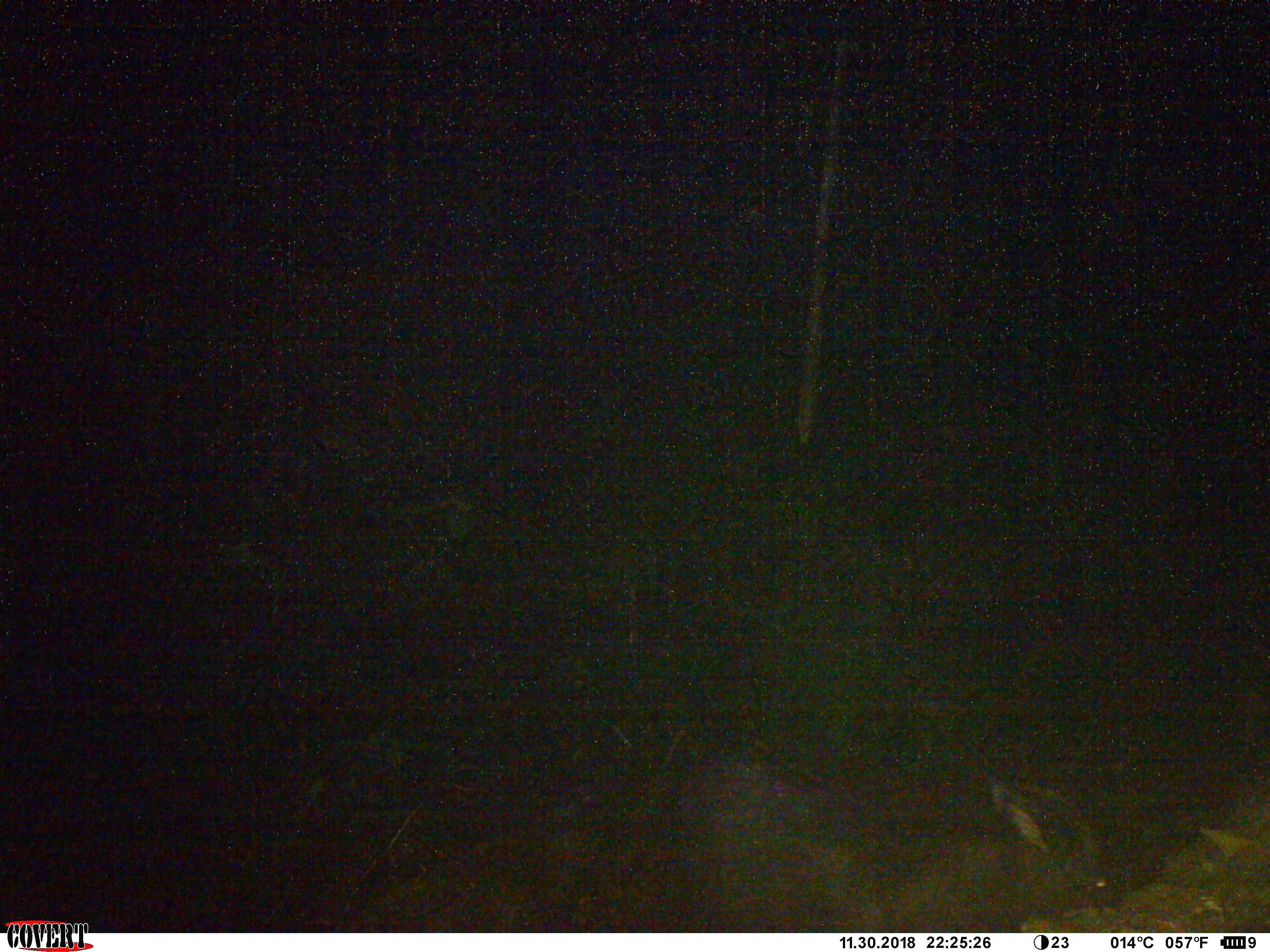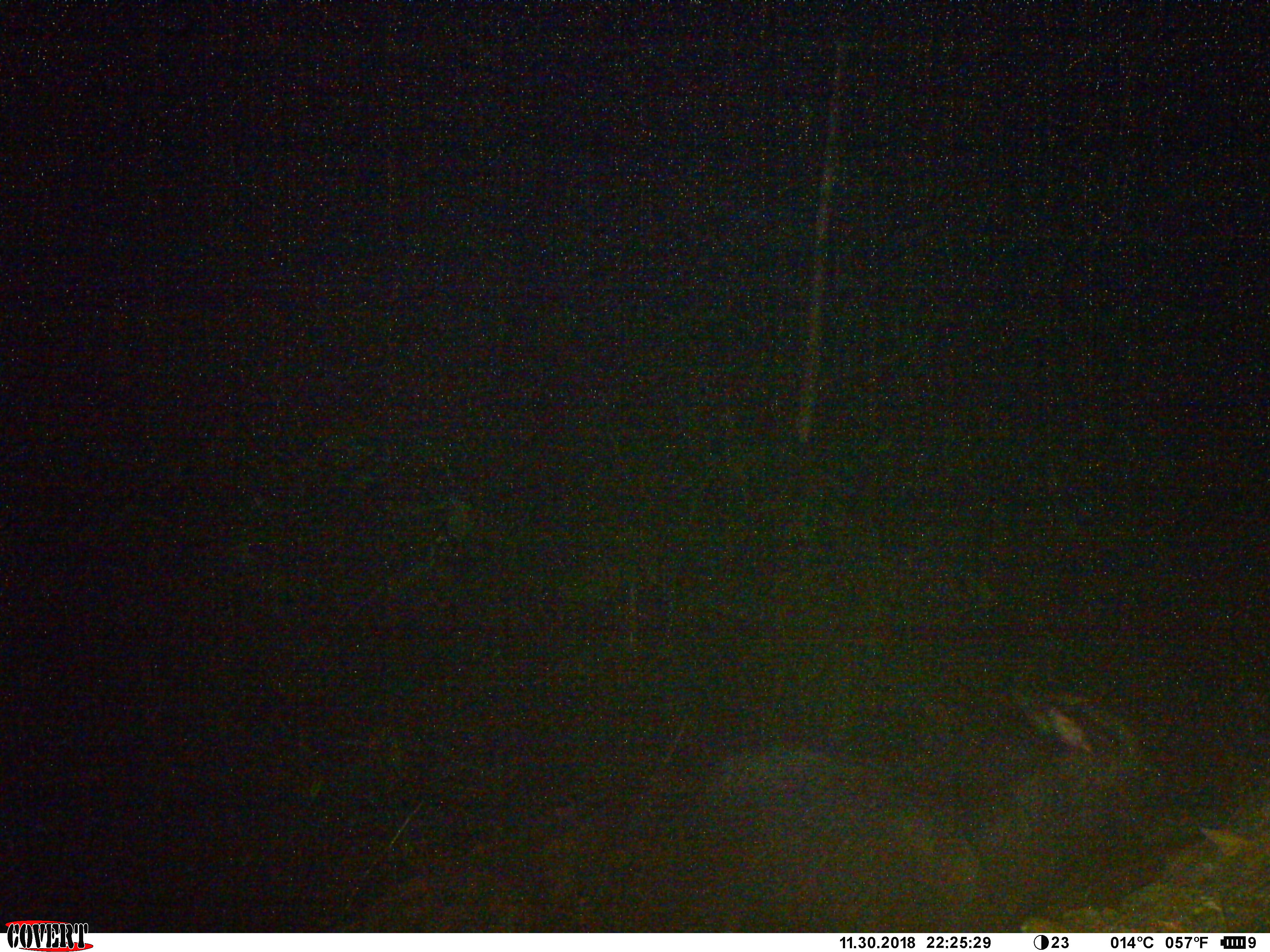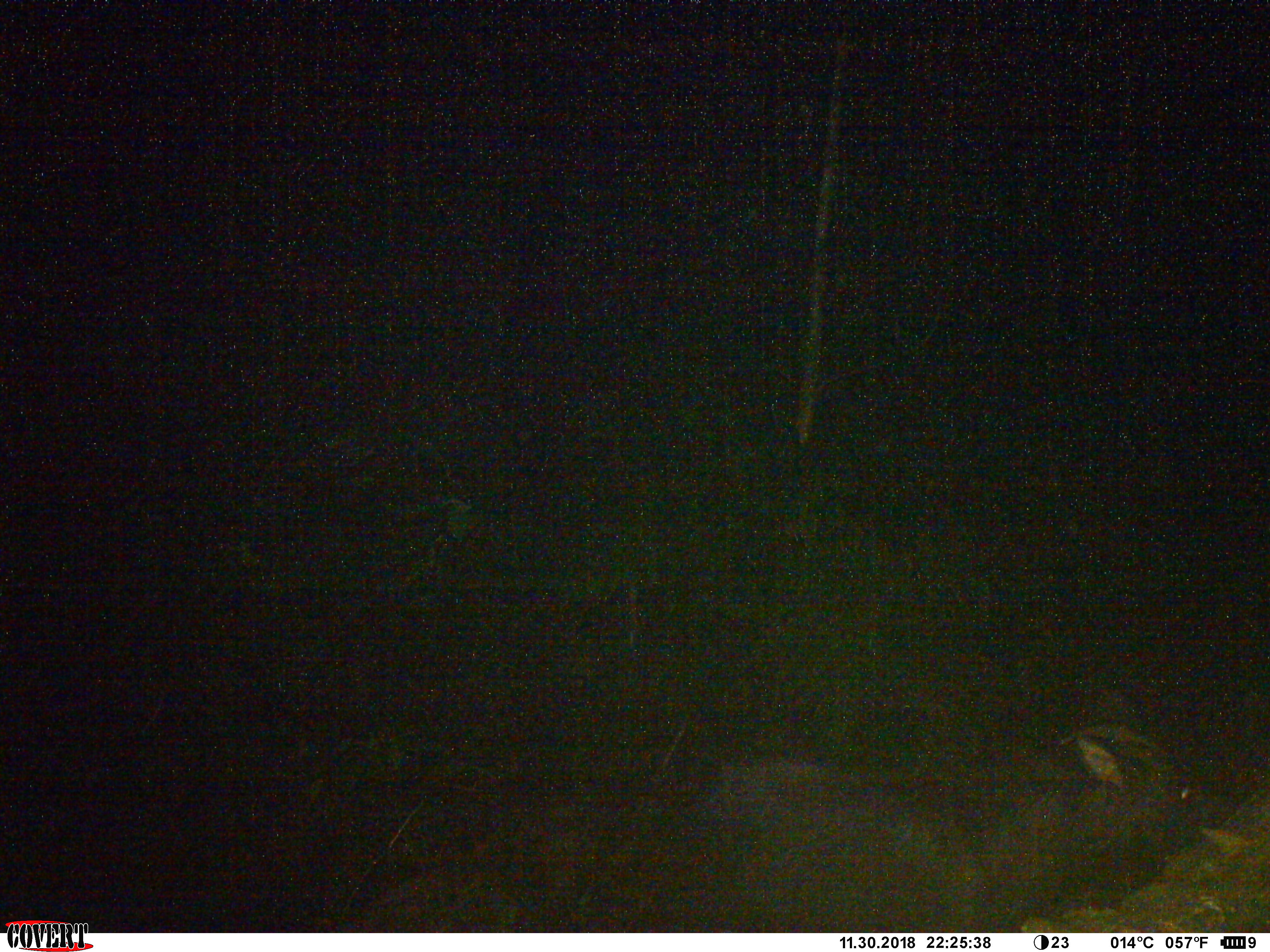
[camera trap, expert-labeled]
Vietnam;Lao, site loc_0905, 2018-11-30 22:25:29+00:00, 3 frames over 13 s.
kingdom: Animalia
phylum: Chordata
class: Mammalia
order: Artiodactyla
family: Bovidae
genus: Capricornis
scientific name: Capricornis sumatraensis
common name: chinese serow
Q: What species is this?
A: Chinese serow (Capricornis sumatraensis).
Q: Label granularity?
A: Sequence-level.